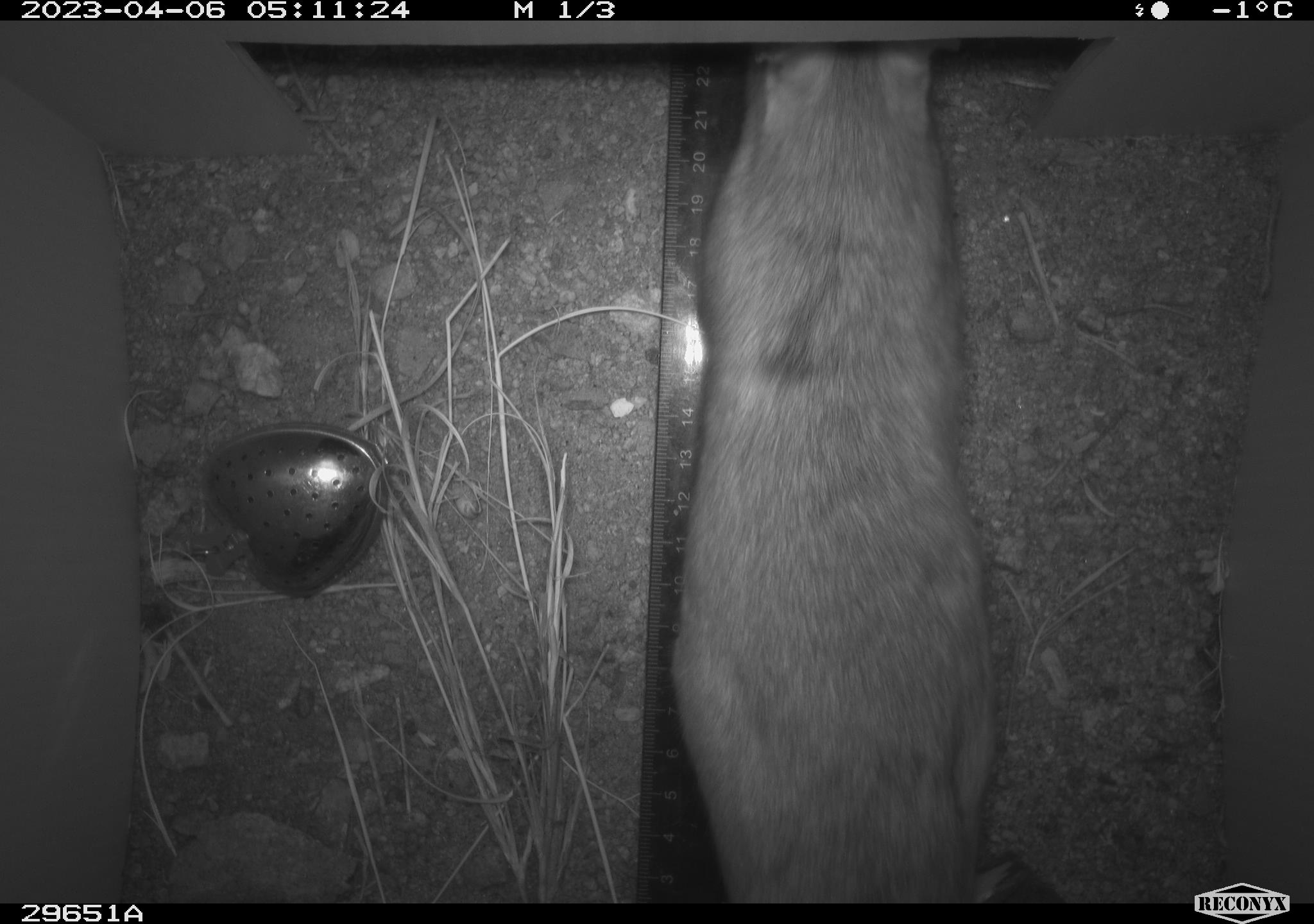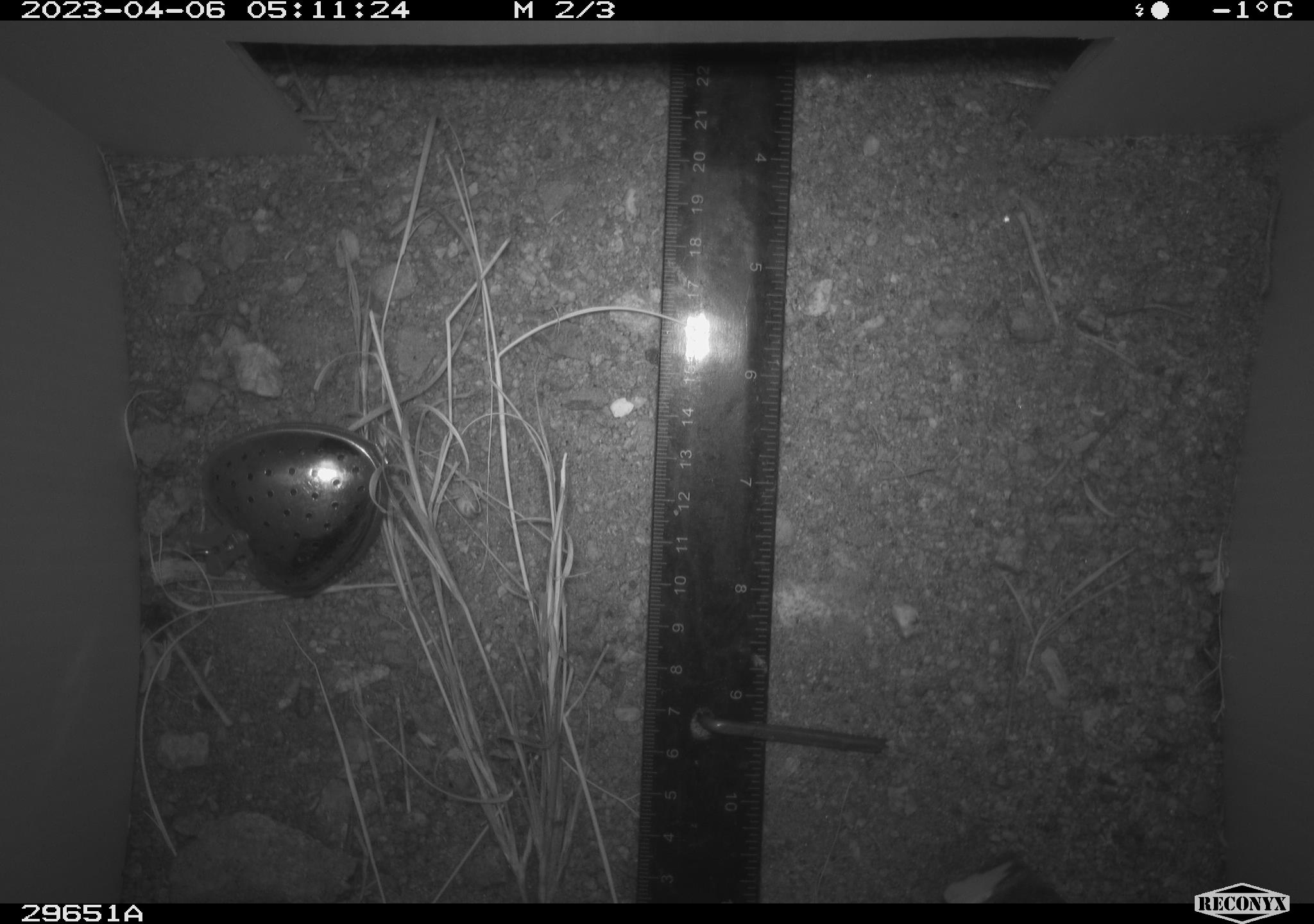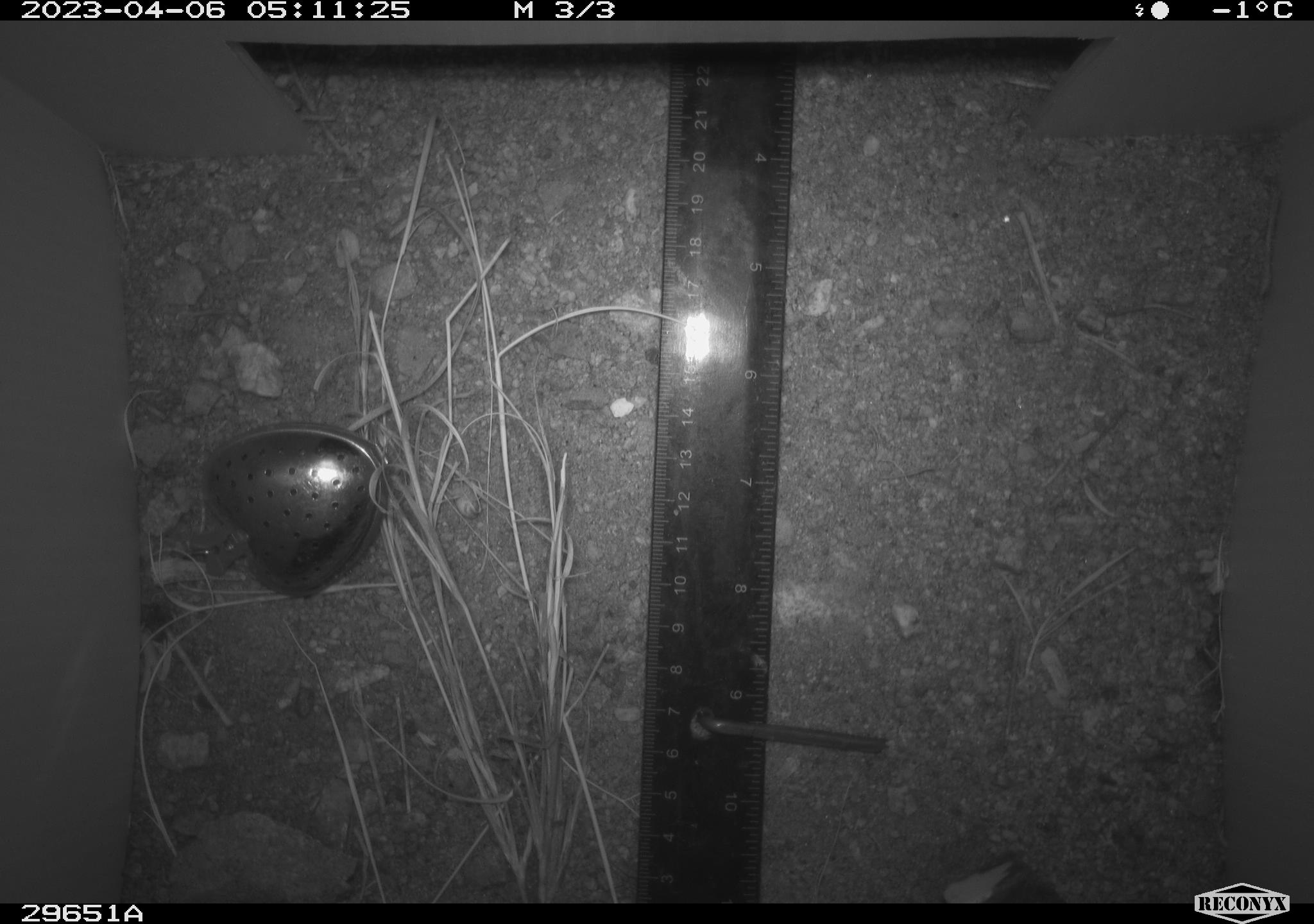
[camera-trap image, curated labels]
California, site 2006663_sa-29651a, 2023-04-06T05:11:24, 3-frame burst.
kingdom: Animalia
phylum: Chordata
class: Mammalia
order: Rodentia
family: Cricetidae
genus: Neotoma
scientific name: Neotoma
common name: pack rat or woodrat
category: neotoma species